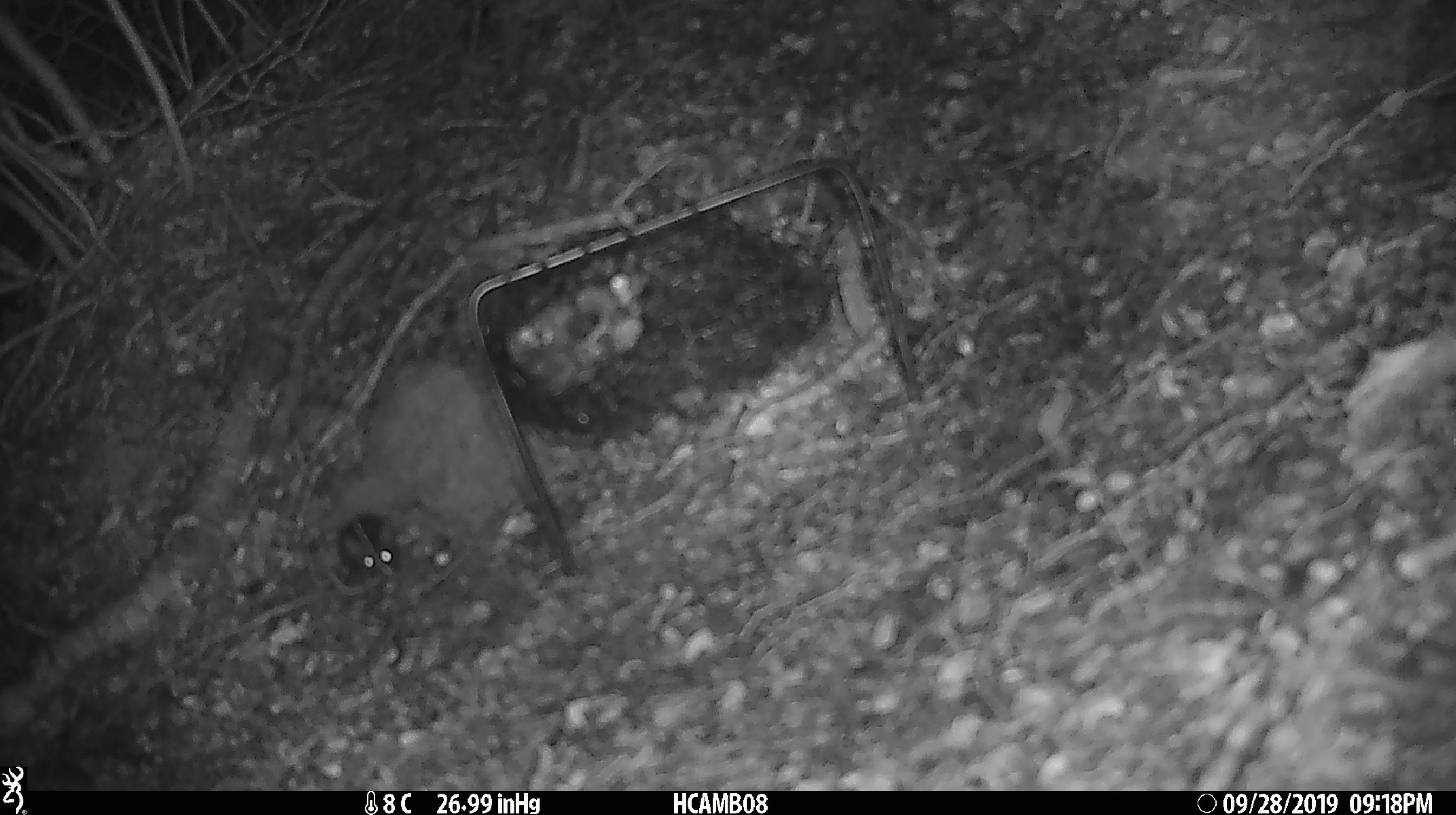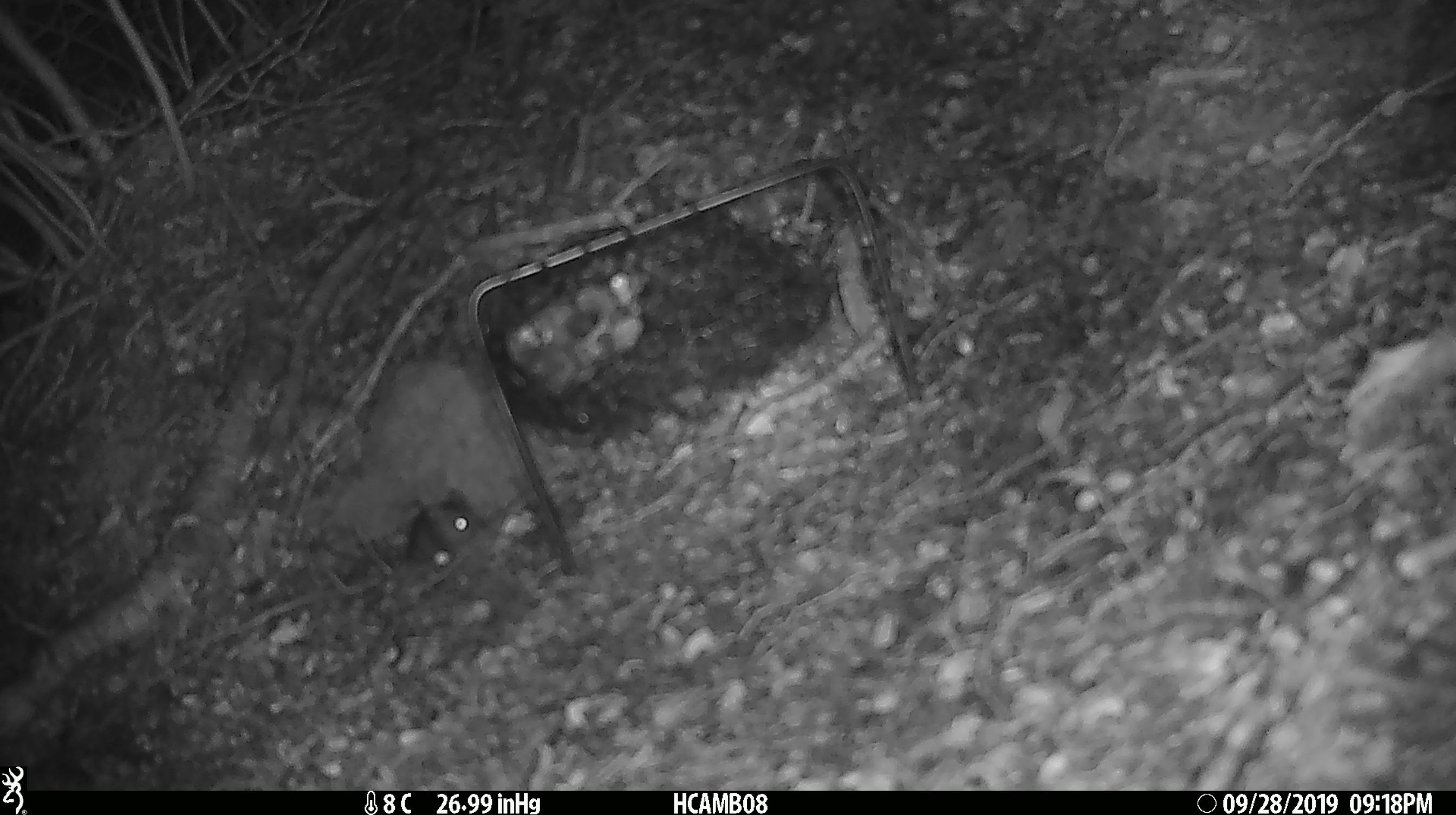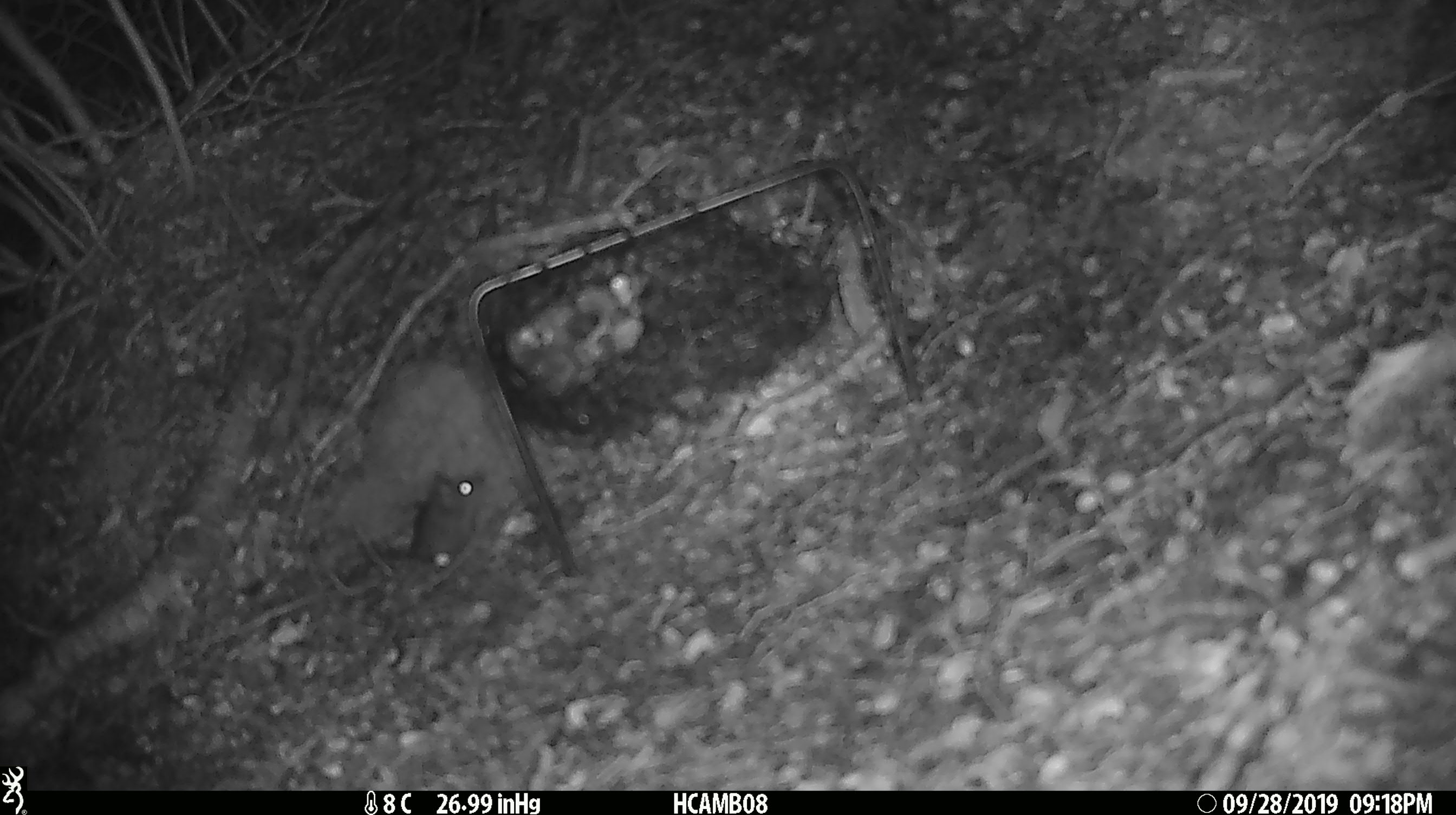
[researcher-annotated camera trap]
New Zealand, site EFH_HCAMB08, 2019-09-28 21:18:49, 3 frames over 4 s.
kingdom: Animalia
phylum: Chordata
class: Mammalia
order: Rodentia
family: Muridae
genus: Mus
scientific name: Mus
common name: mouse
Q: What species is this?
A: Mouse (Mus).